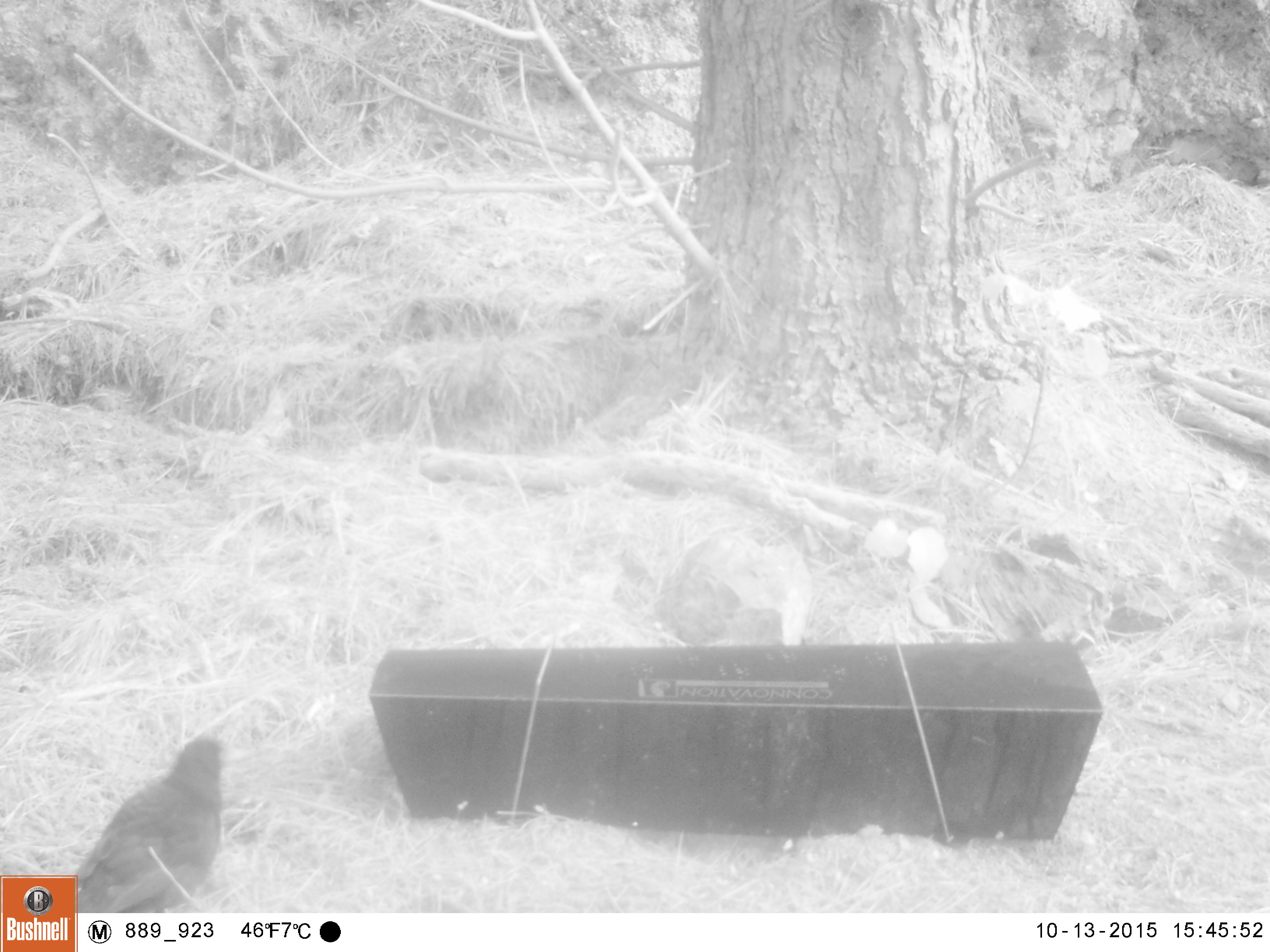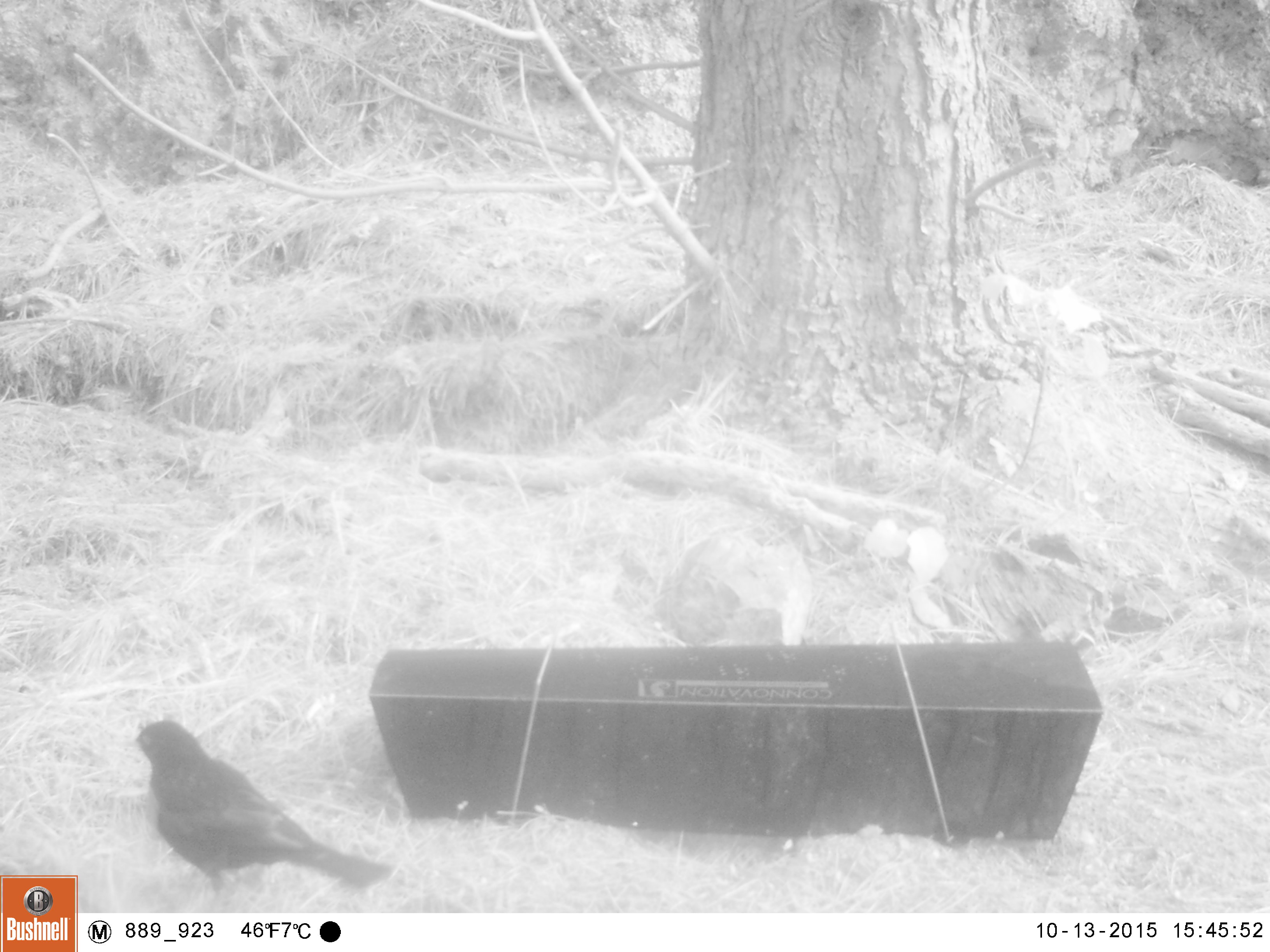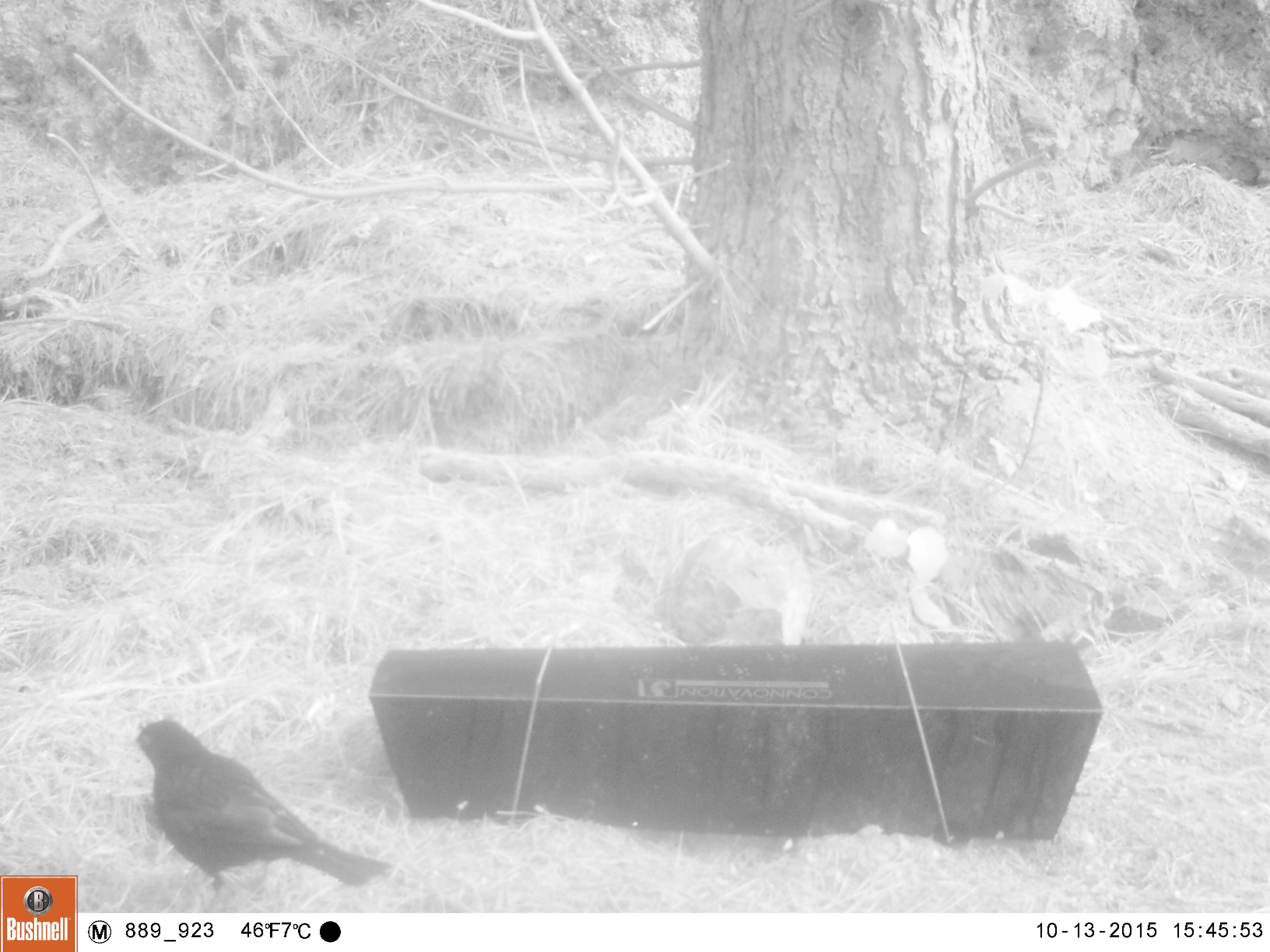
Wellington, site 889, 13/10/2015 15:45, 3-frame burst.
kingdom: Animalia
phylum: Chordata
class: Aves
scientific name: Aves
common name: bird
Bird (Aves).